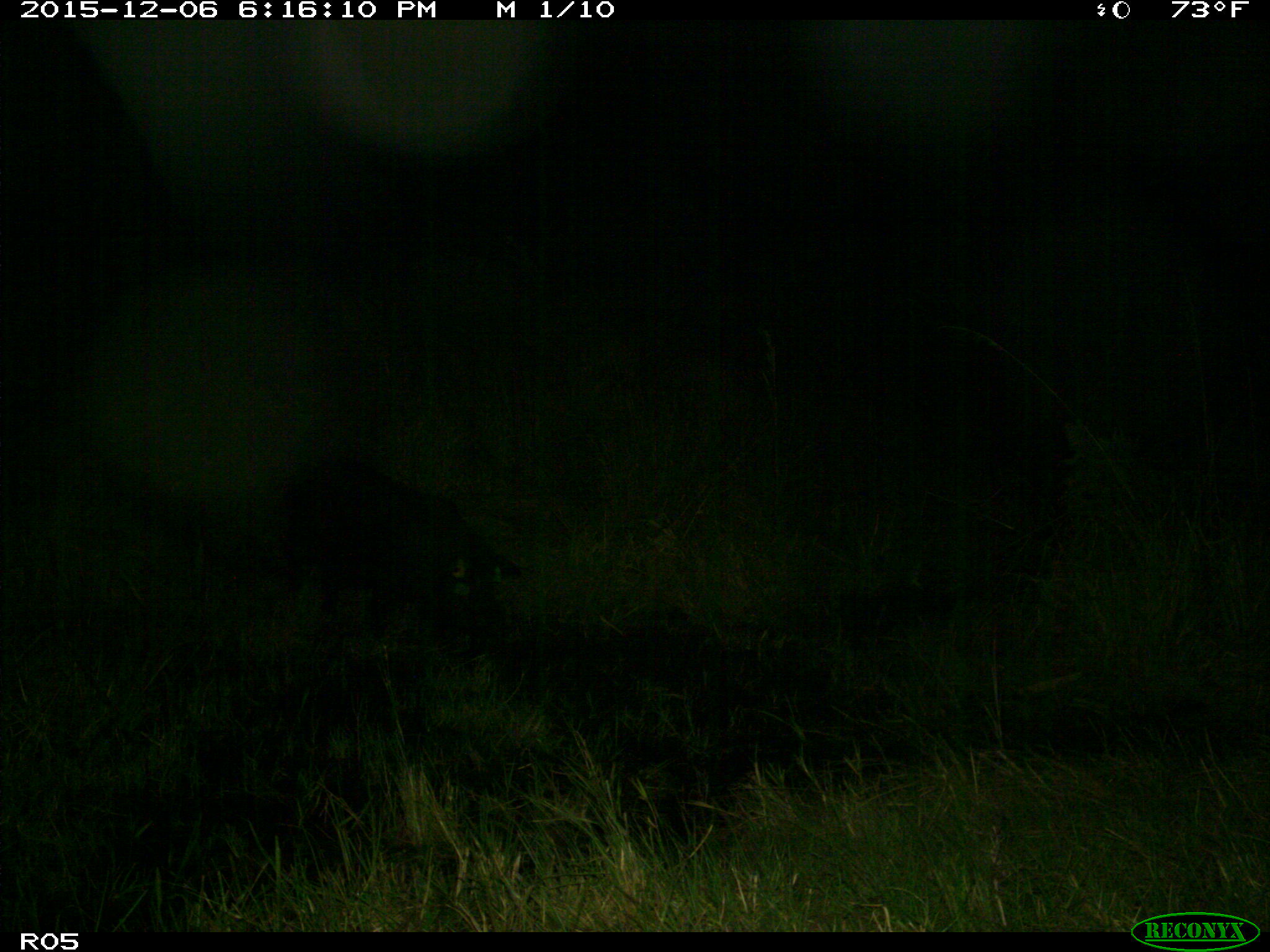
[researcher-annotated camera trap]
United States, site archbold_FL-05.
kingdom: Animalia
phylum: Chordata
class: Mammalia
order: Artiodactyla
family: Bovidae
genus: Bos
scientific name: Bos taurus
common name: domestic cow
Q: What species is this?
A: Bos taurus (domestic cow).